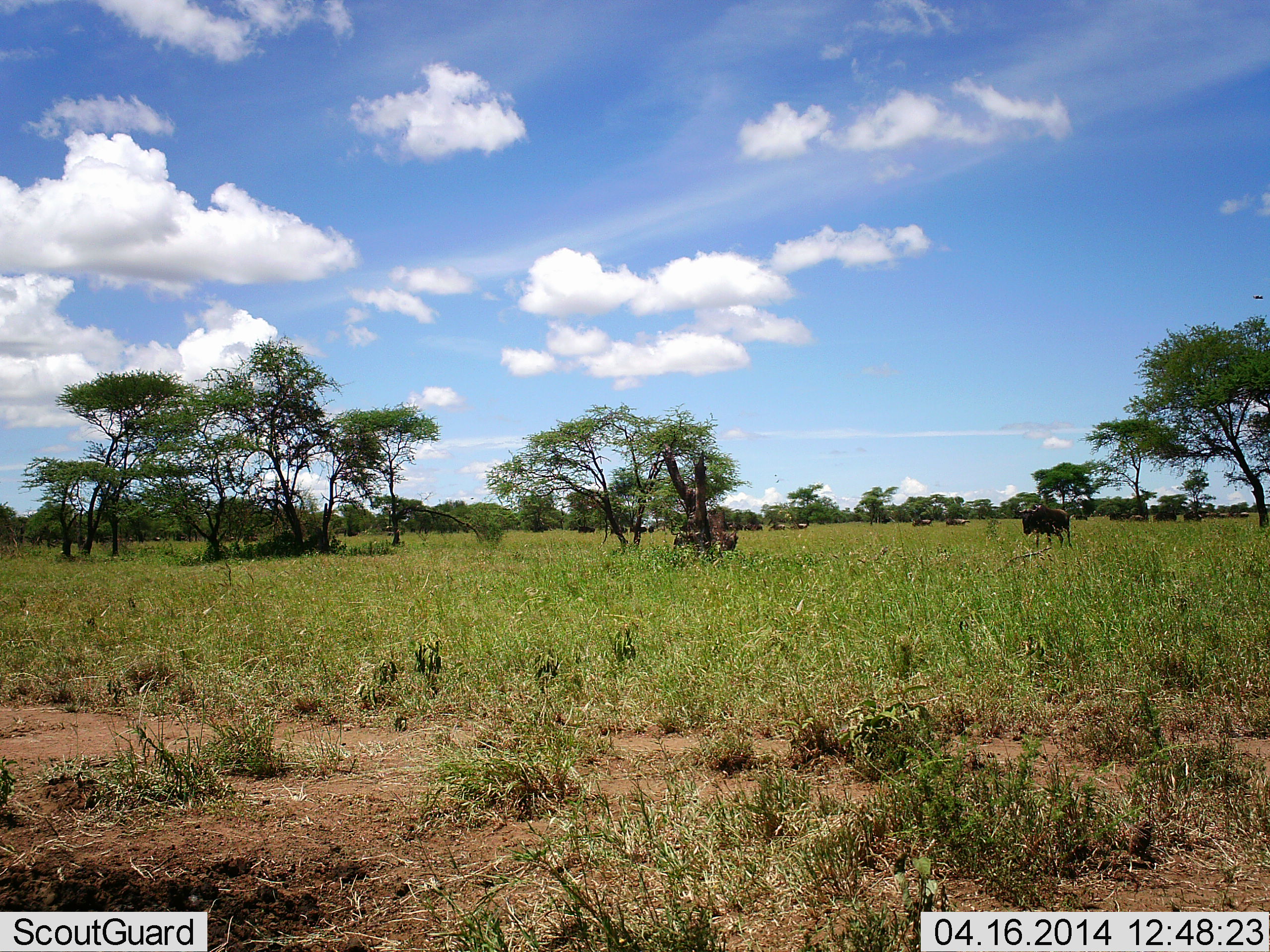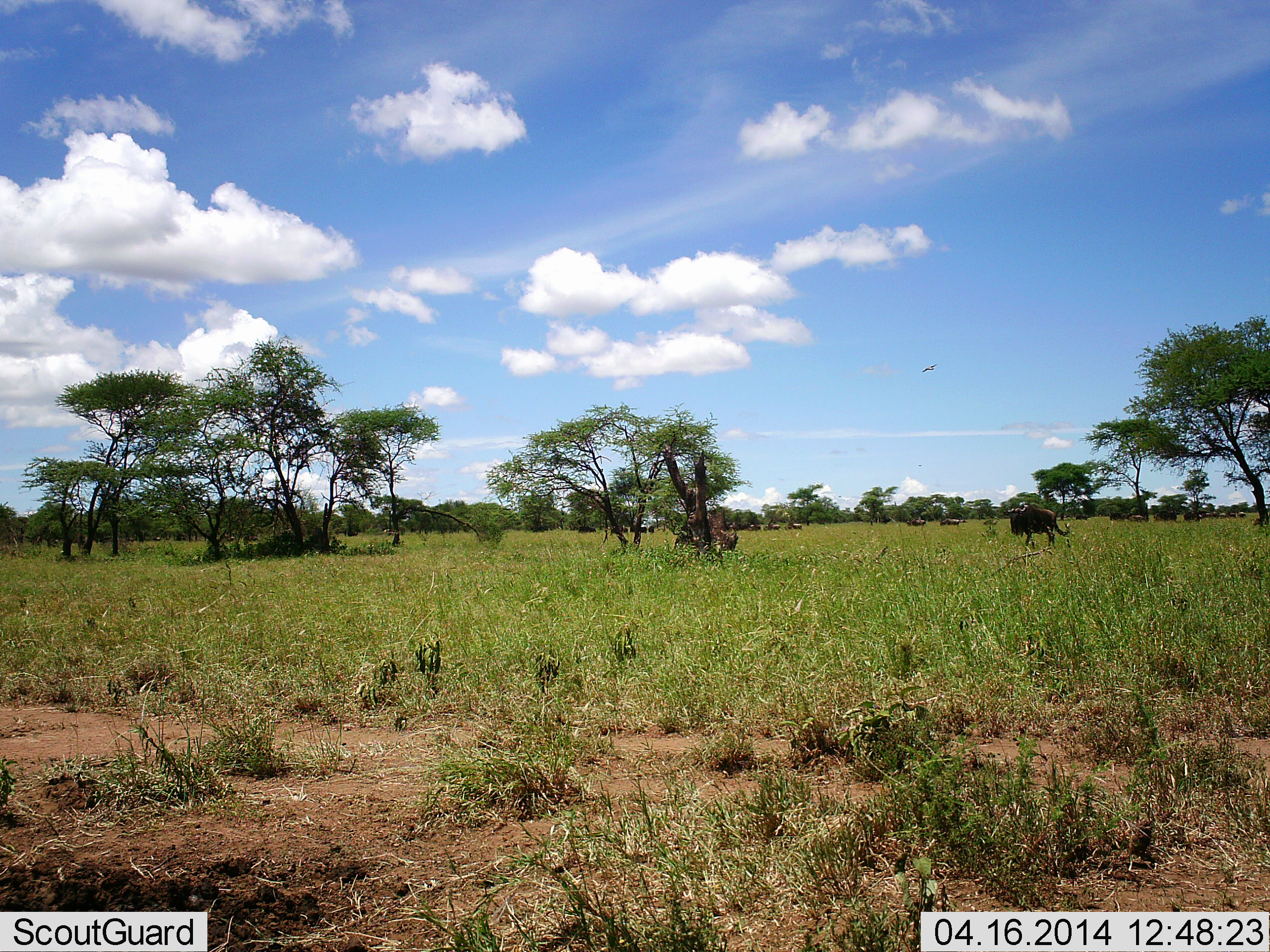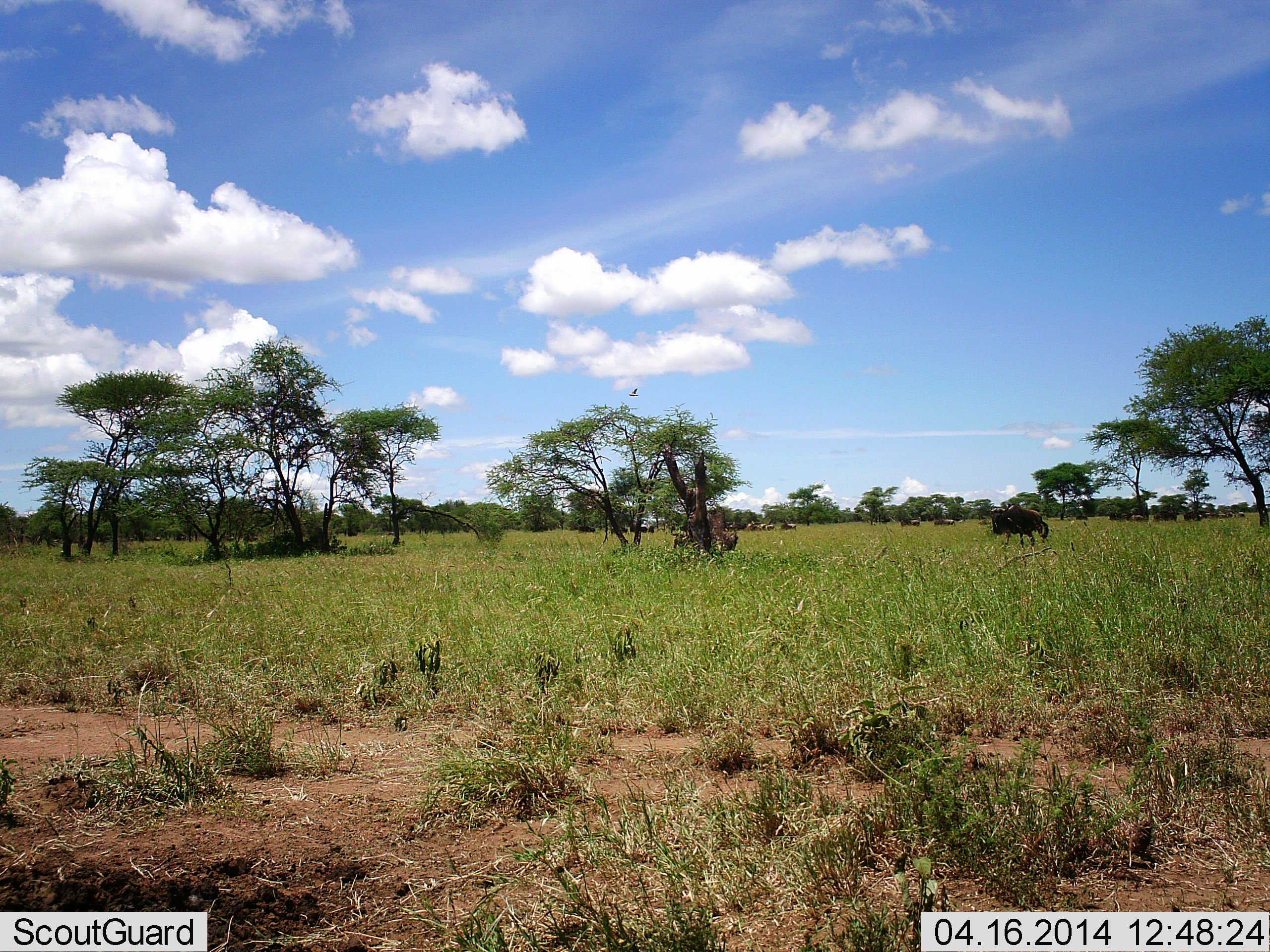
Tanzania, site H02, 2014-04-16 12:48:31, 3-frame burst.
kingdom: Animalia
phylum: Chordata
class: Mammalia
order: Artiodactyla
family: Bovidae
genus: Connochaetes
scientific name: Connochaetes taurinus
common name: blue wildebeest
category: wildebeest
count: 11-50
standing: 25%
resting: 5%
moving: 95%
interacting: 0%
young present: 0%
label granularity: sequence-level